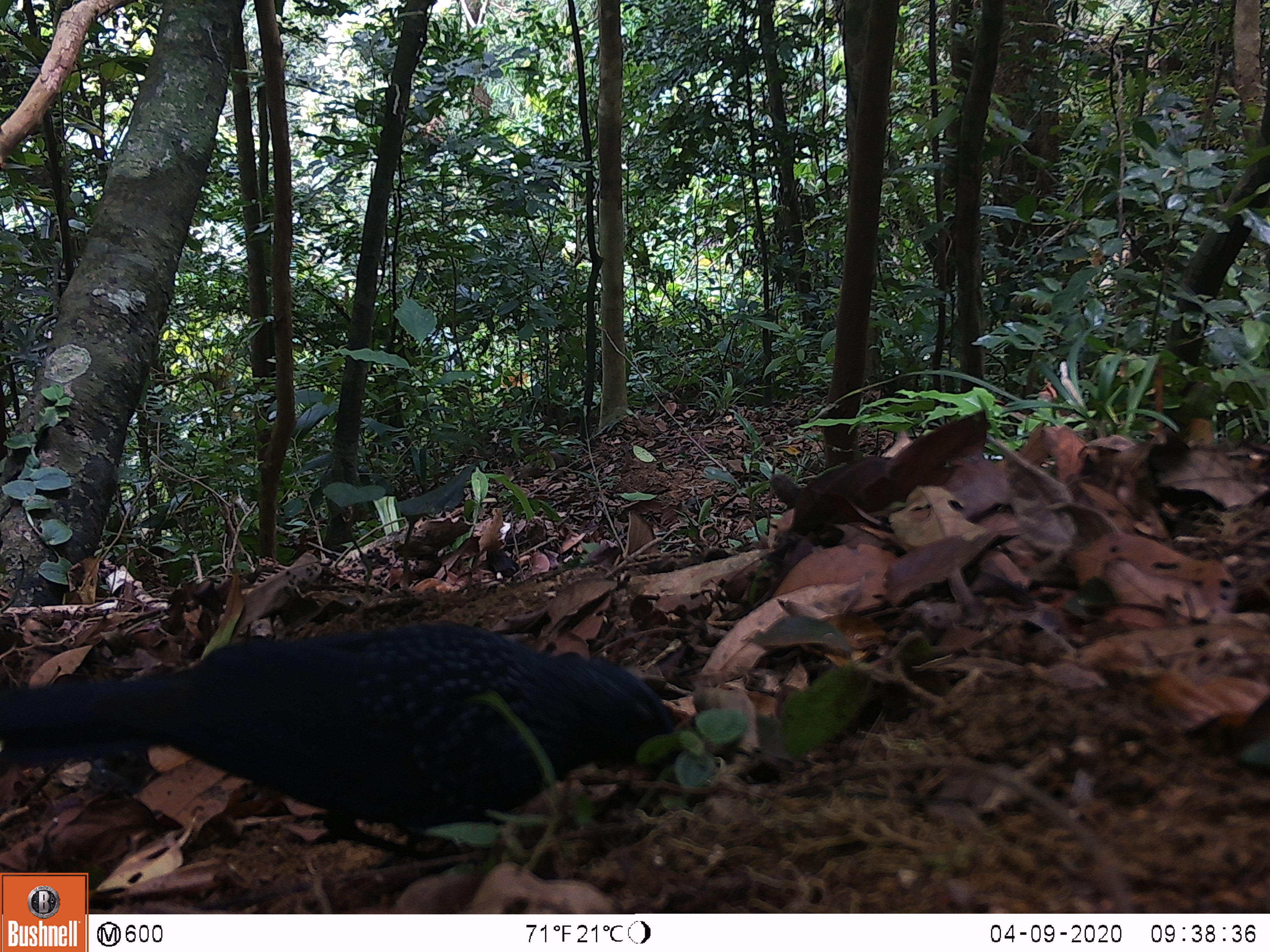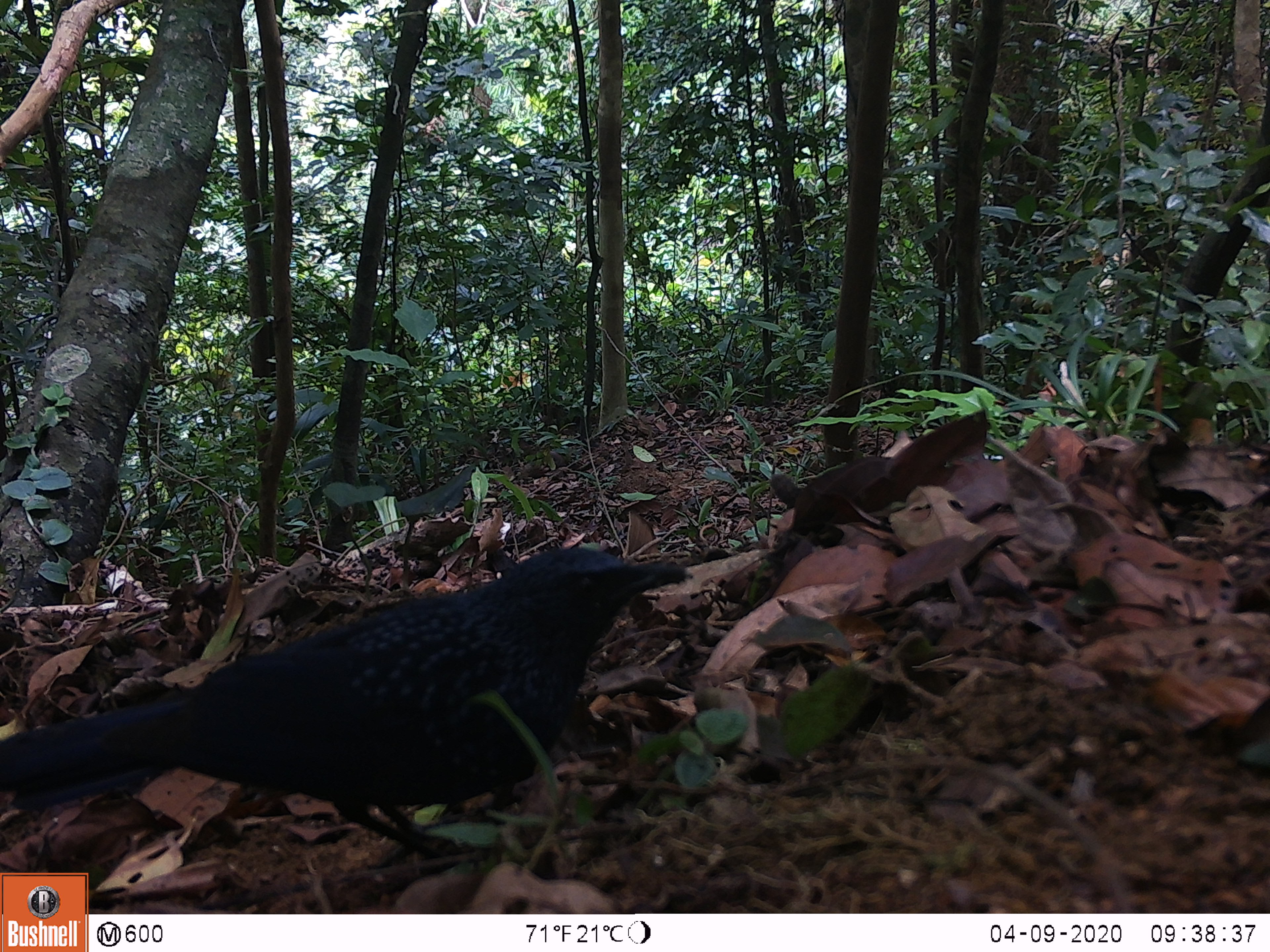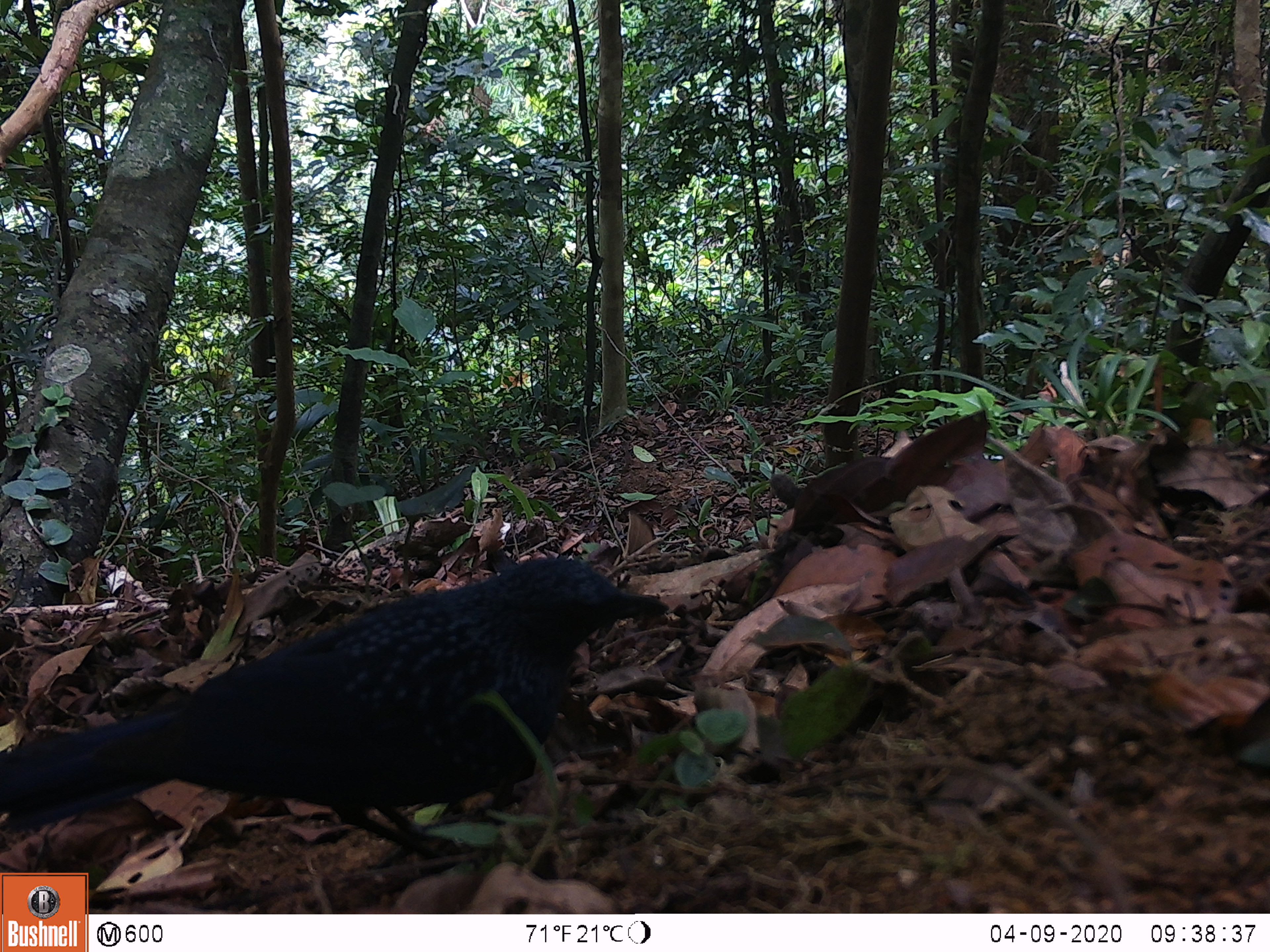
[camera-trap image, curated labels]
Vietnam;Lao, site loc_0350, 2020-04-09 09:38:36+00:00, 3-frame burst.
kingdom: Animalia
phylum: Chordata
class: Aves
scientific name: Aves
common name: bird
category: unidentified bird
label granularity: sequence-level